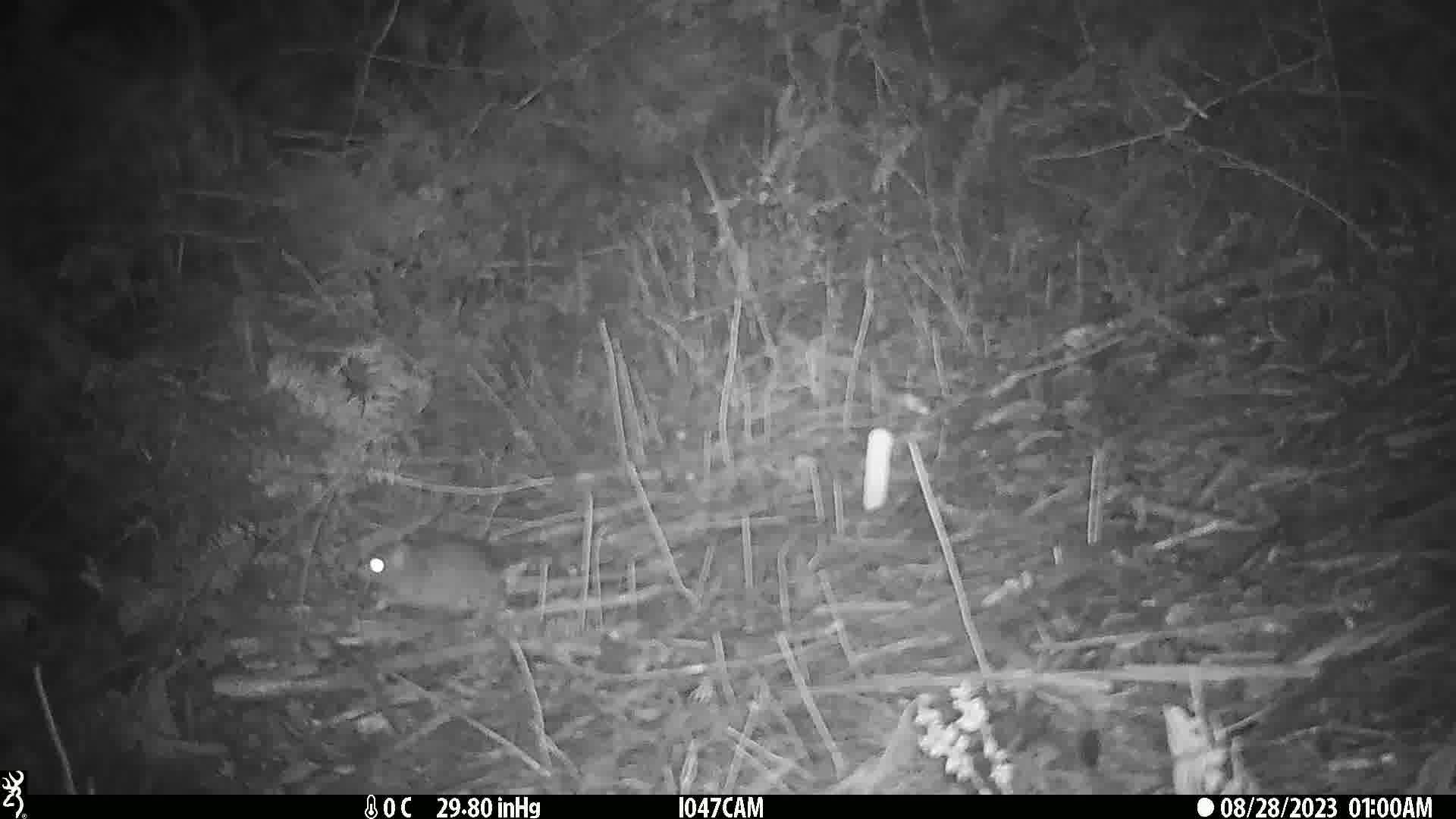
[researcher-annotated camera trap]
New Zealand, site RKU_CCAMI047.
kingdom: Animalia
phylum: Chordata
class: Mammalia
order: Rodentia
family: Muridae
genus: Rattus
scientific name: Rattus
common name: rat